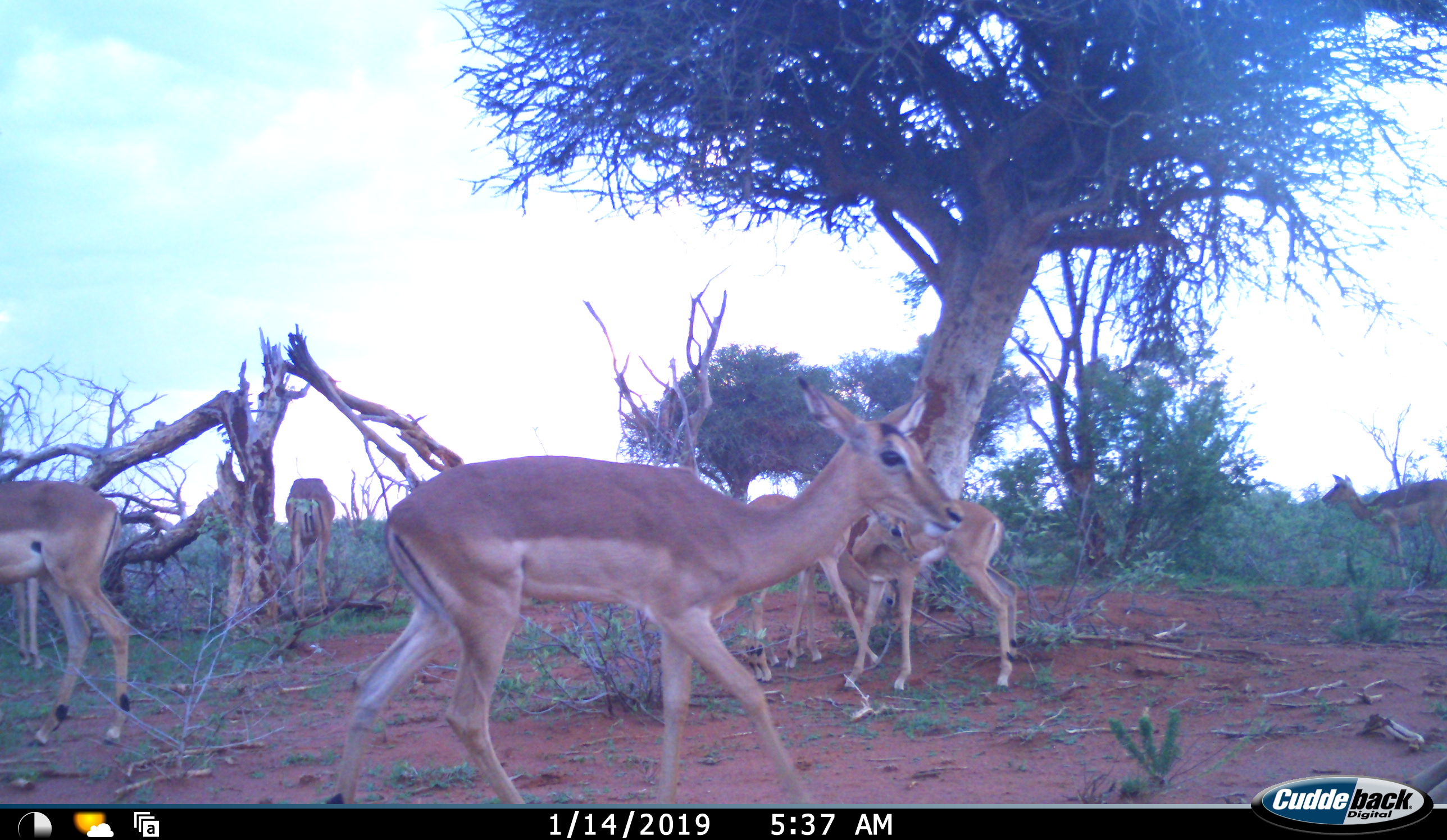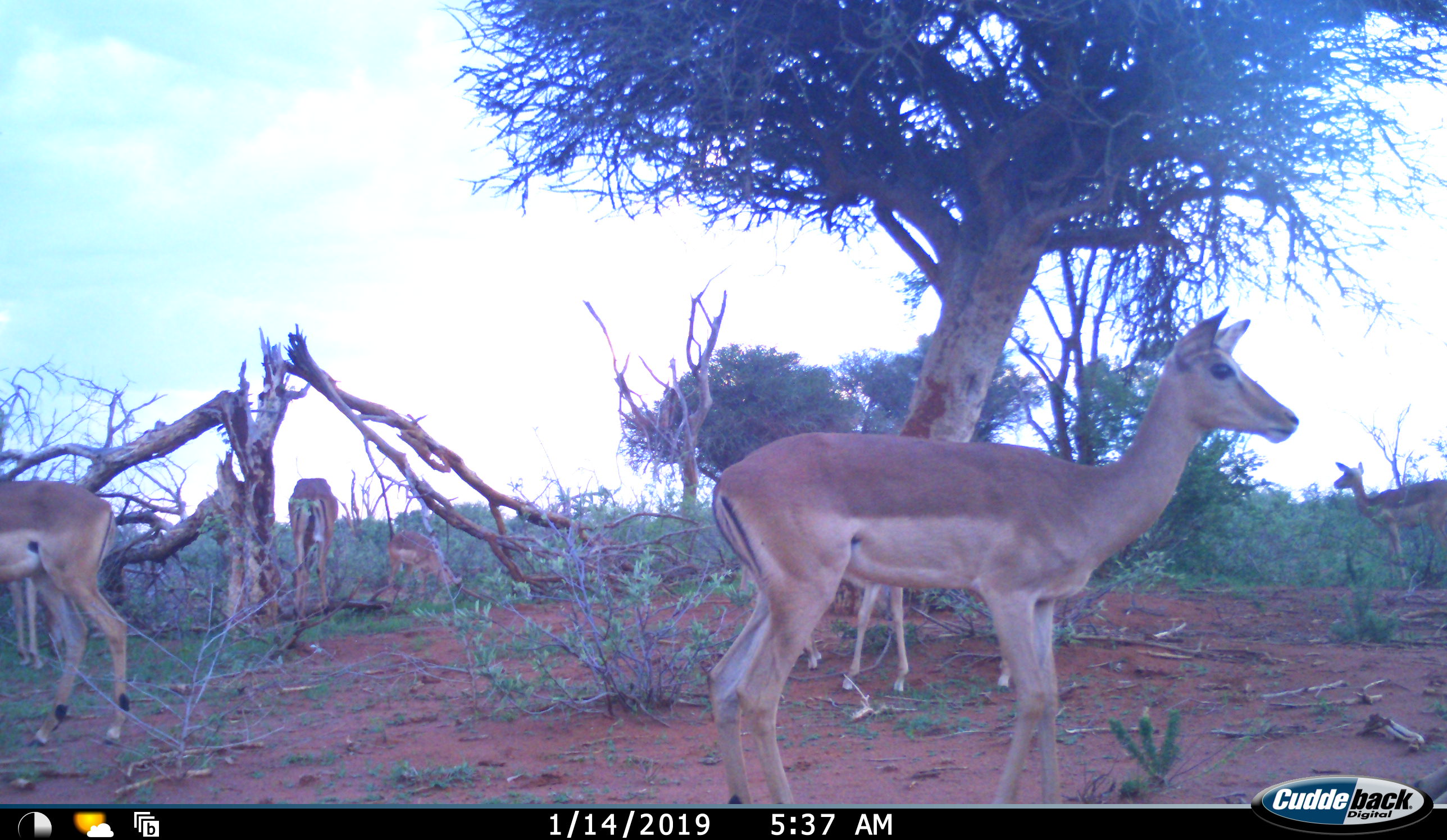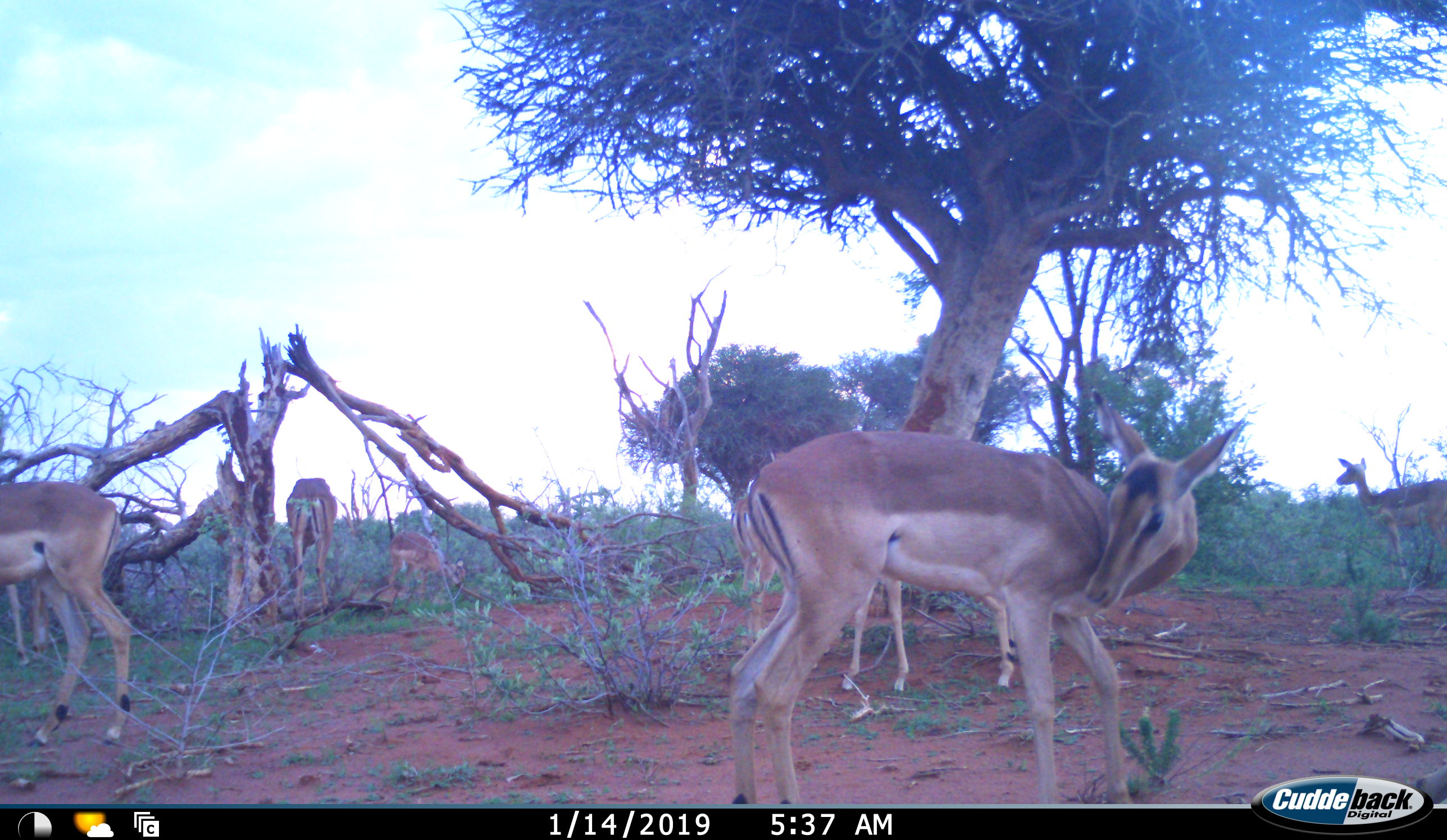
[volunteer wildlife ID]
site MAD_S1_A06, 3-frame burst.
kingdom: Animalia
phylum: Chordata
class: Mammalia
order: Artiodactyla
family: Bovidae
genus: Aepyceros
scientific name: Aepyceros melampus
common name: impala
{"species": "impala (Aepyceros melampus)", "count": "7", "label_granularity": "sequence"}